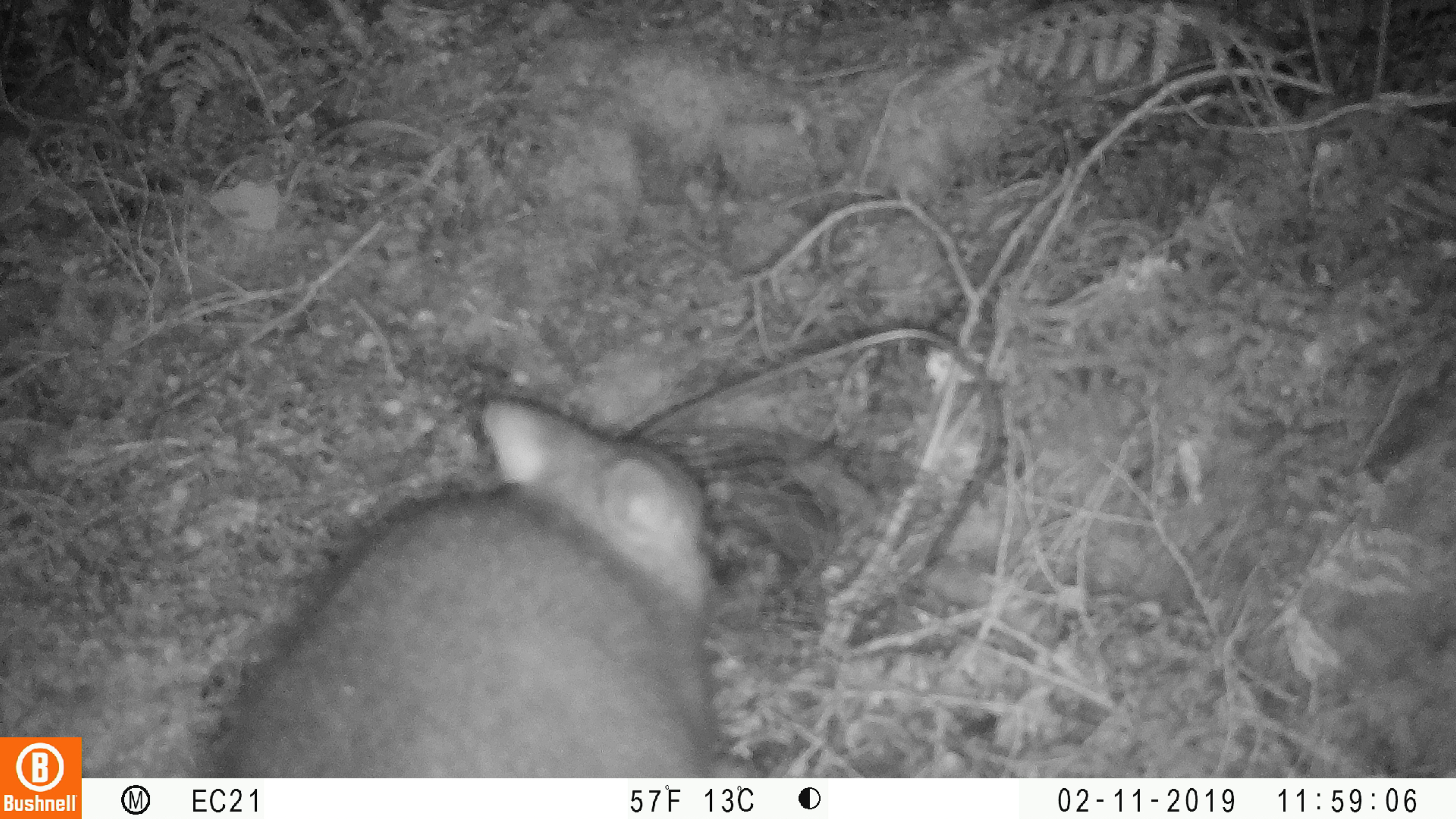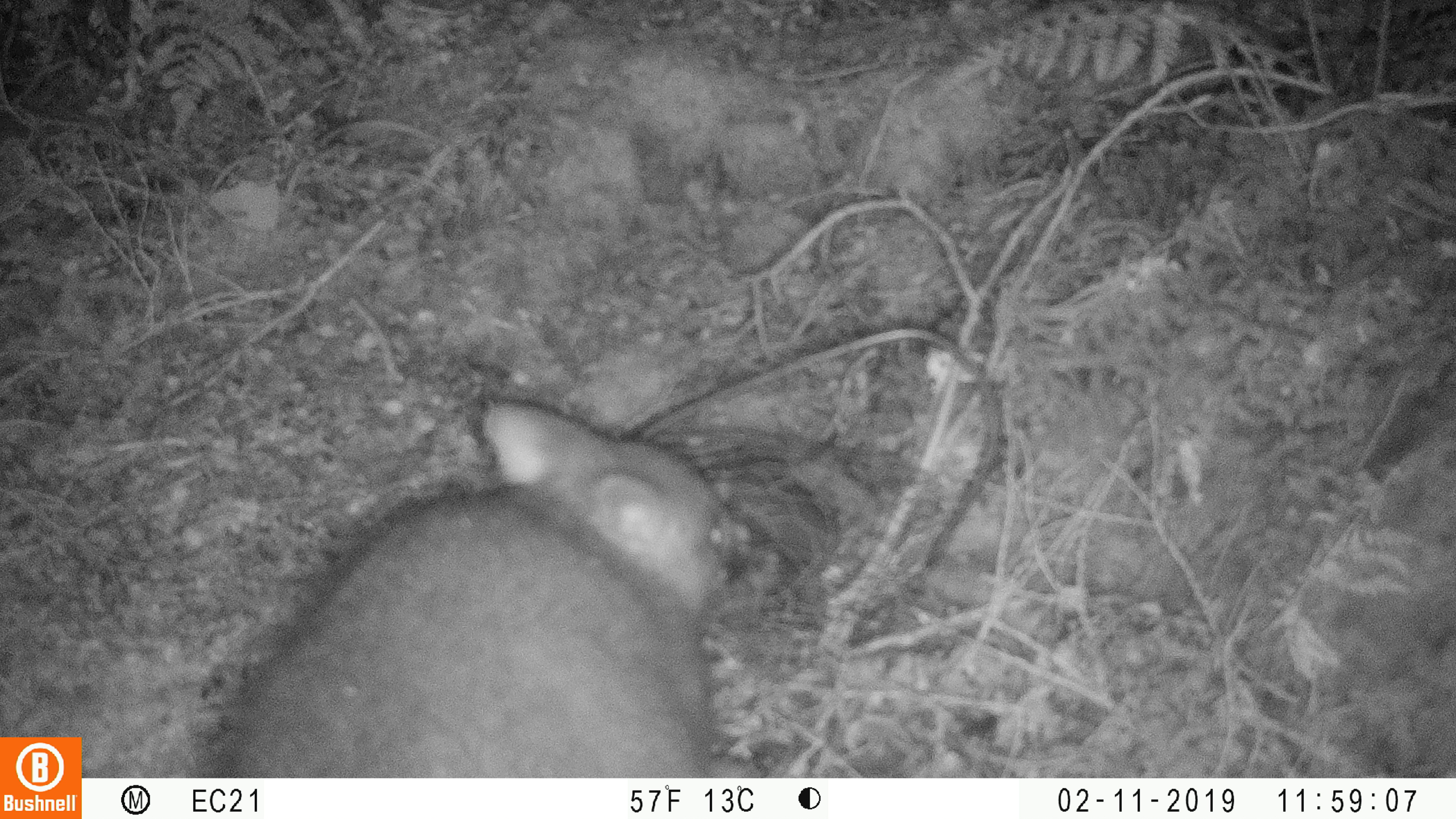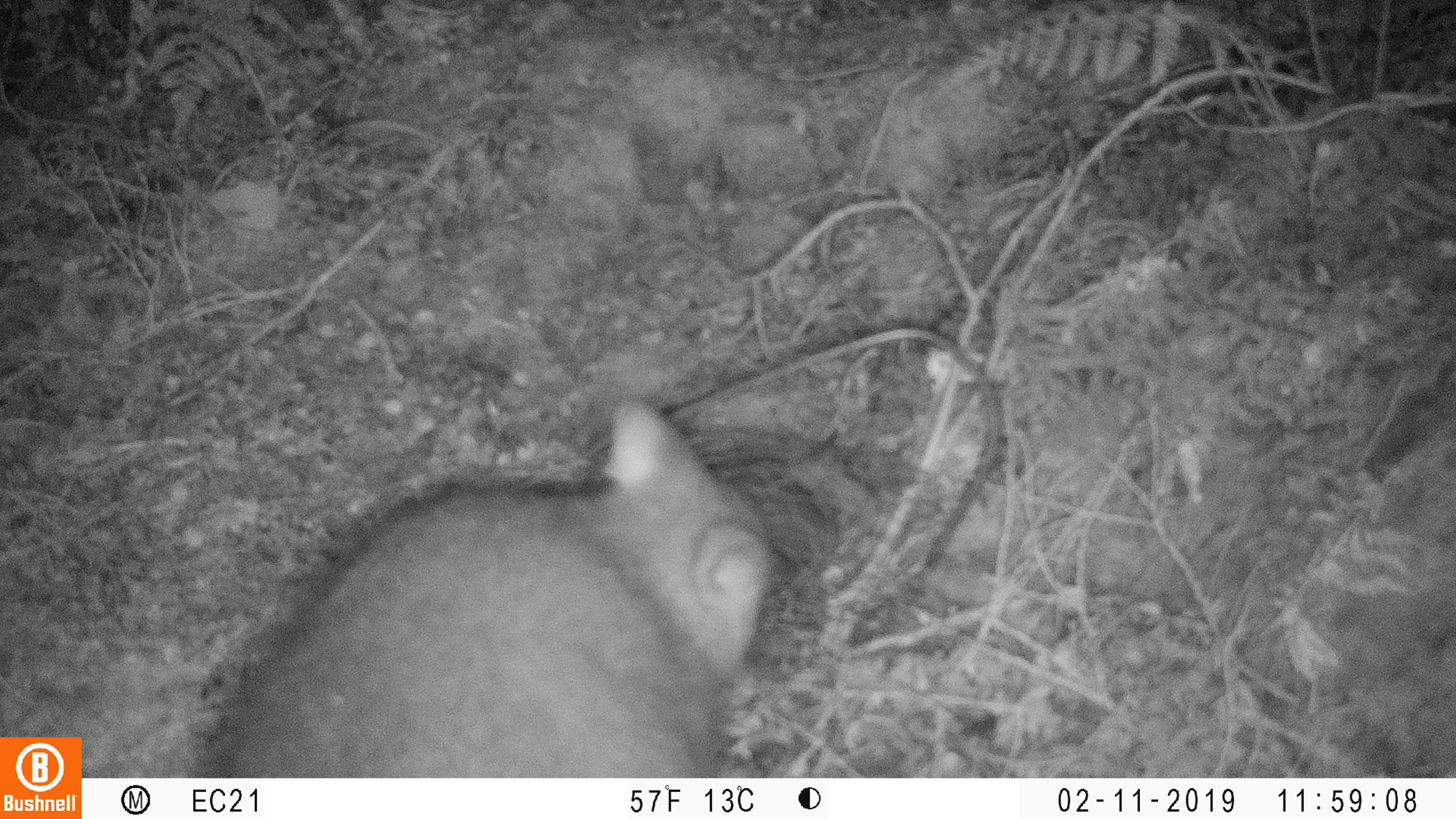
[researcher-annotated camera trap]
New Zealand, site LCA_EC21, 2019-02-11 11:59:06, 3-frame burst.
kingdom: Animalia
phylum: Chordata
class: Mammalia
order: Diprotodontia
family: Phalangeridae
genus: Trichosurus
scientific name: Trichosurus vulpecula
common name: common brushtail possum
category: possum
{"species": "possum (common brushtail possum) (Trichosurus vulpecula)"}